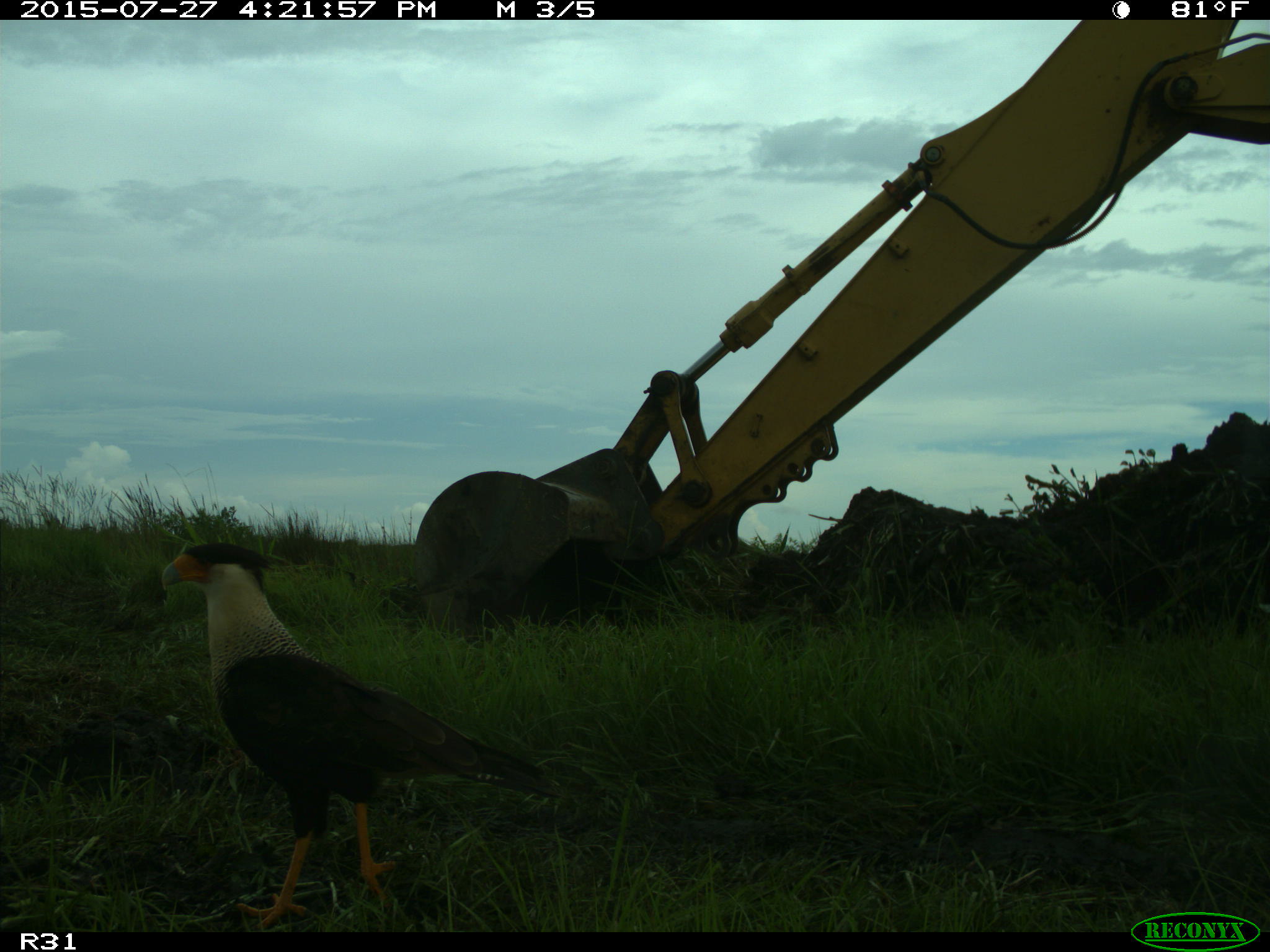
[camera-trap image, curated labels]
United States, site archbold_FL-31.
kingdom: Animalia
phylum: Chordata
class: Aves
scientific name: Aves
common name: birds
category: unidentified bird